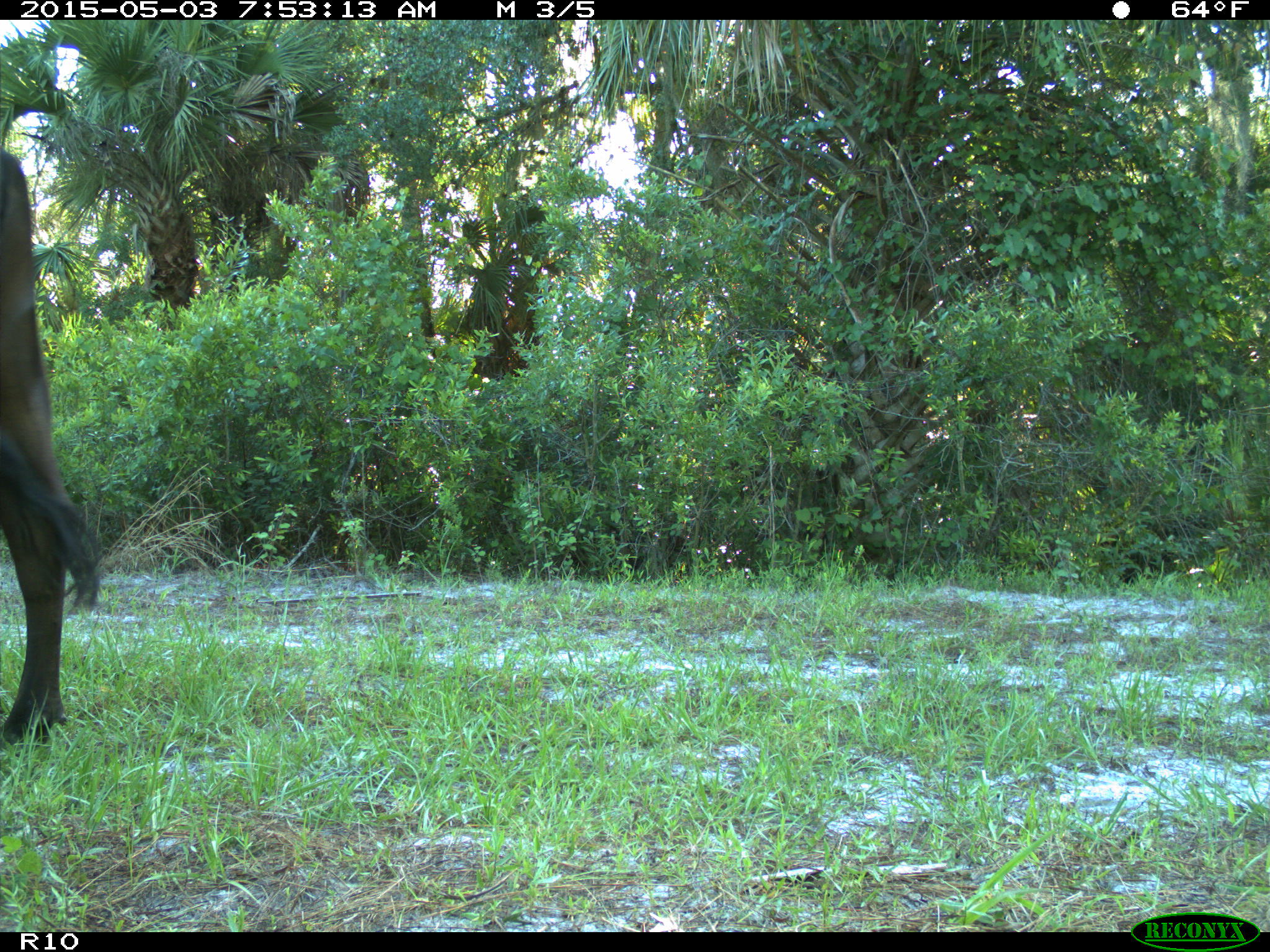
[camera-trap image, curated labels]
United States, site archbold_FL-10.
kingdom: Animalia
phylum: Chordata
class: Mammalia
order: Artiodactyla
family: Bovidae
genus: Bos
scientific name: Bos taurus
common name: domestic cow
Bos taurus (domestic cow).